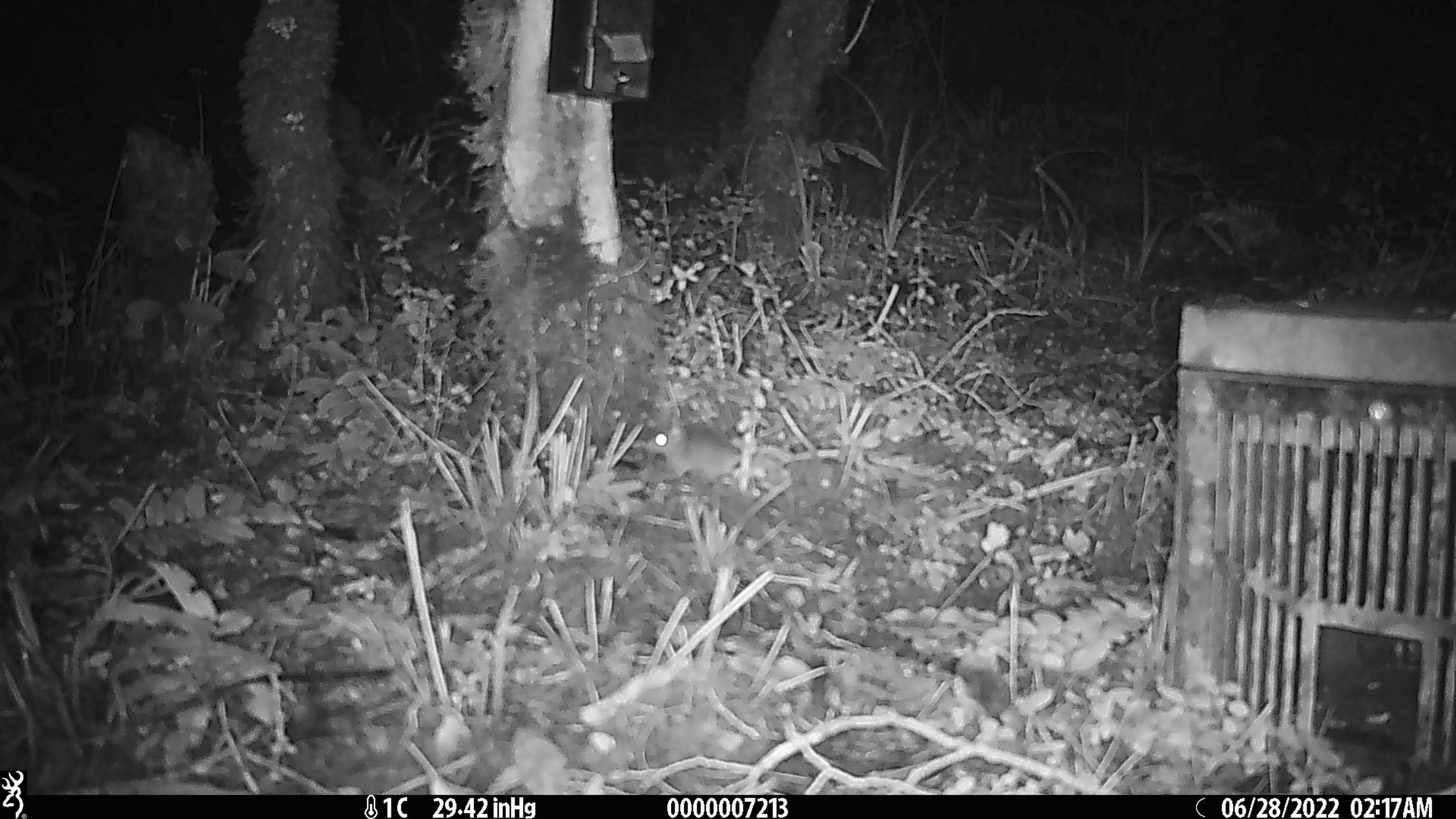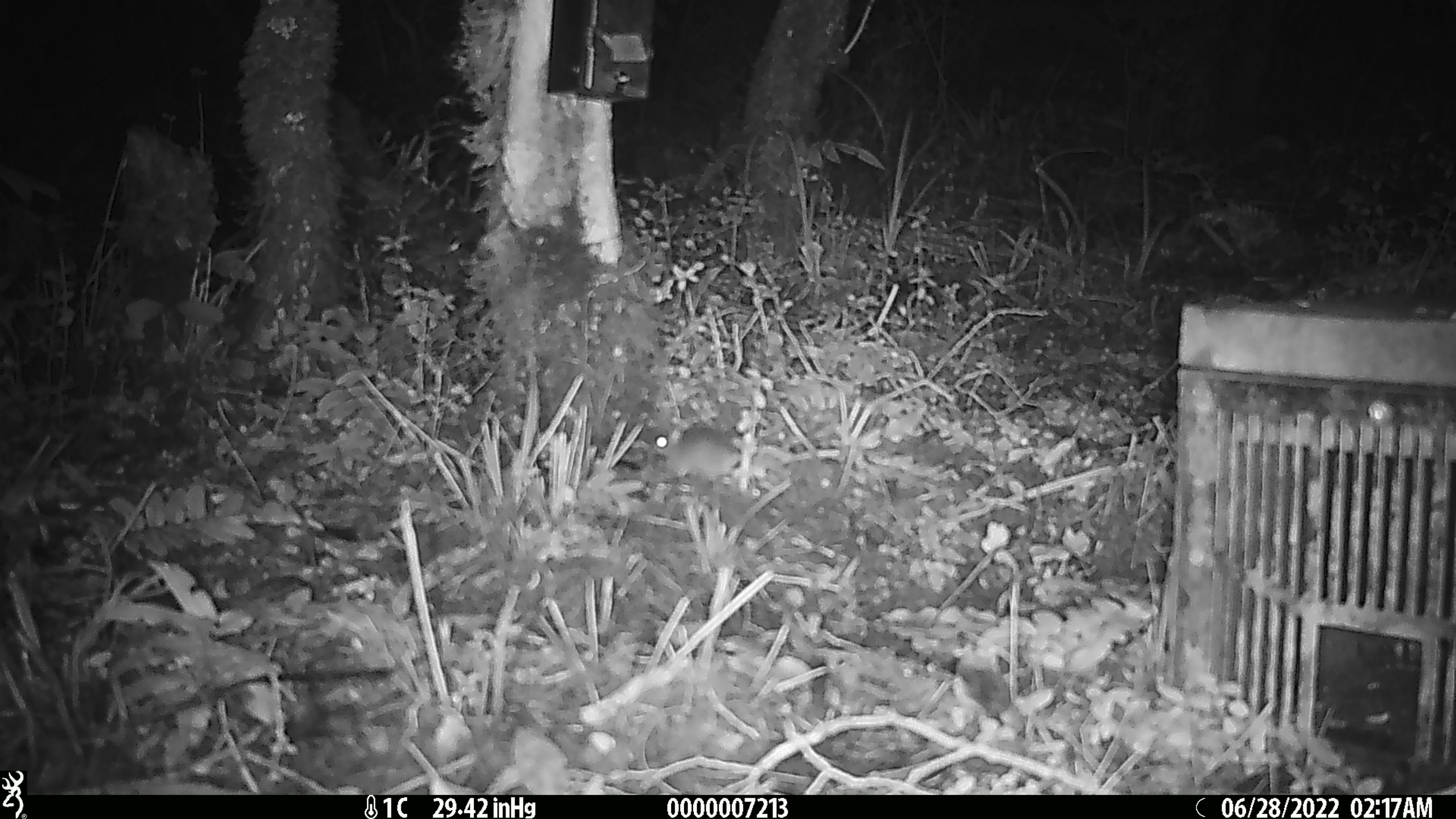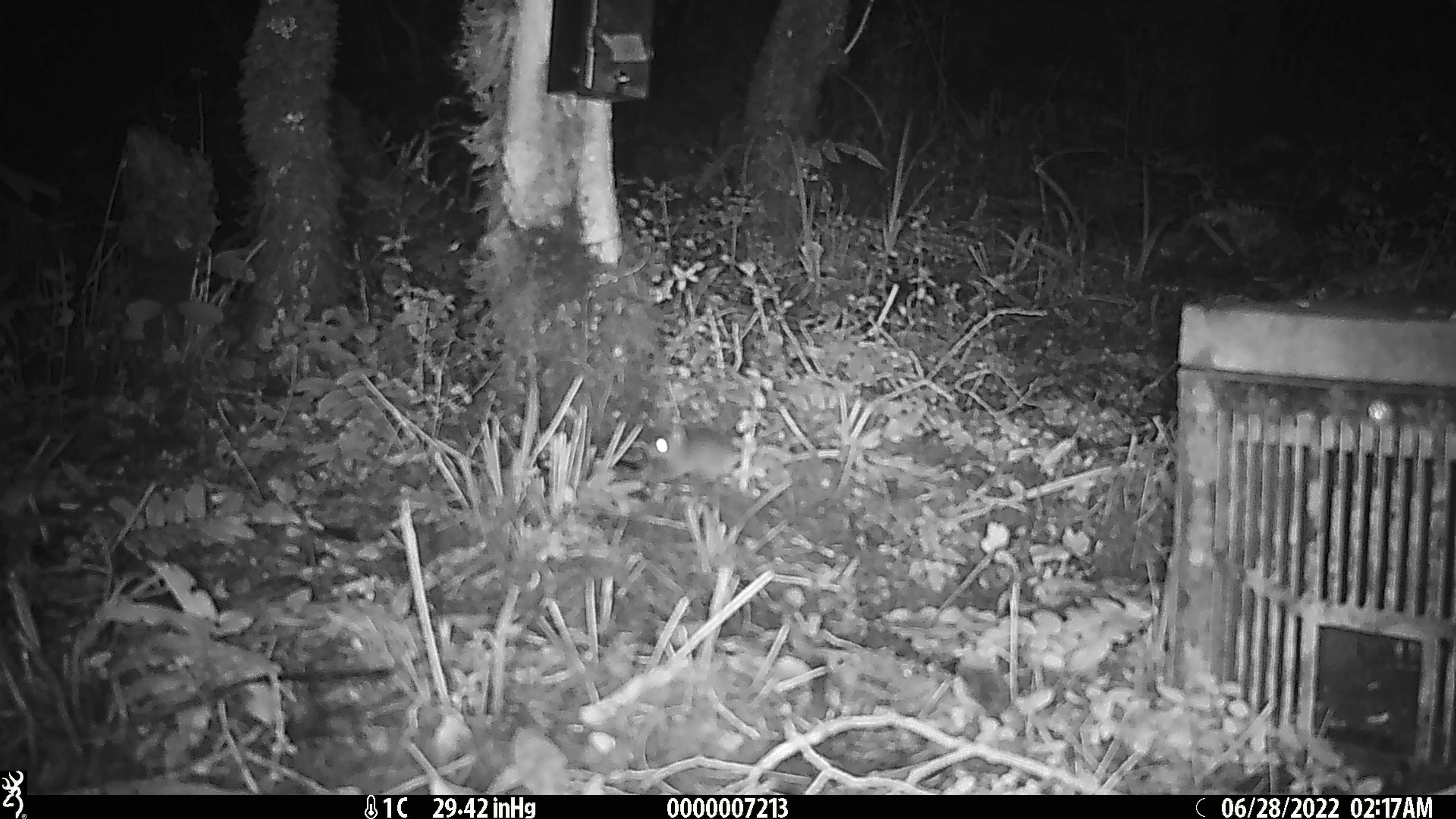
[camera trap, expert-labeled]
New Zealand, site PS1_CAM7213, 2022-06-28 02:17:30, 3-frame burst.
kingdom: Animalia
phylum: Chordata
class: Mammalia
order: Rodentia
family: Muridae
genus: Mus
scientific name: Mus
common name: mouse